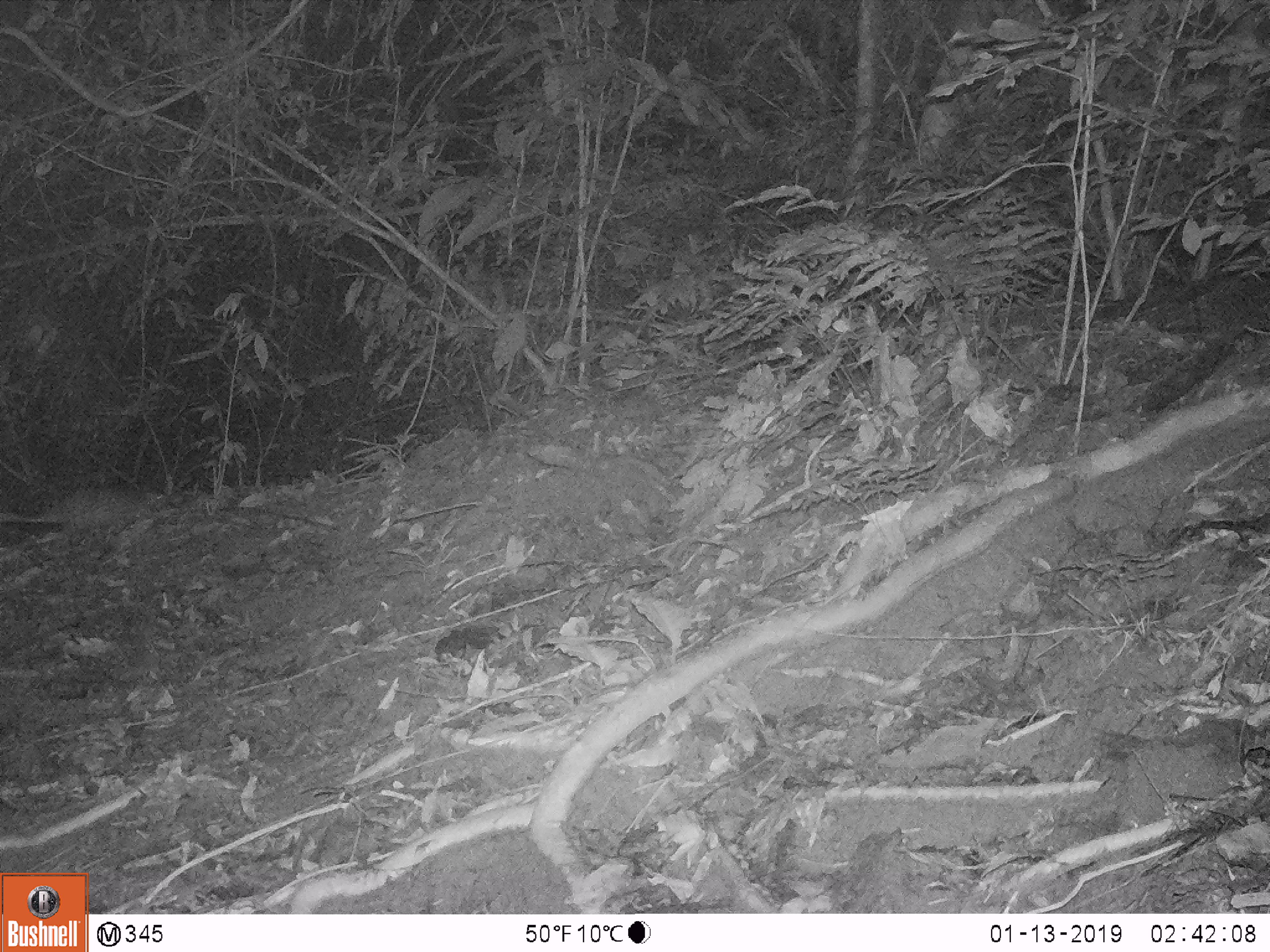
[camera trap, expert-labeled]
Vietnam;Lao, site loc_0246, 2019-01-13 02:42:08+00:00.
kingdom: Animalia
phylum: Chordata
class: Mammalia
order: Rodentia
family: Hystricidae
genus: Atherurus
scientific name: Atherurus macrourus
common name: asiatic brush-tailed porcupine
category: asiatic brush tailed porcupine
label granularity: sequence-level